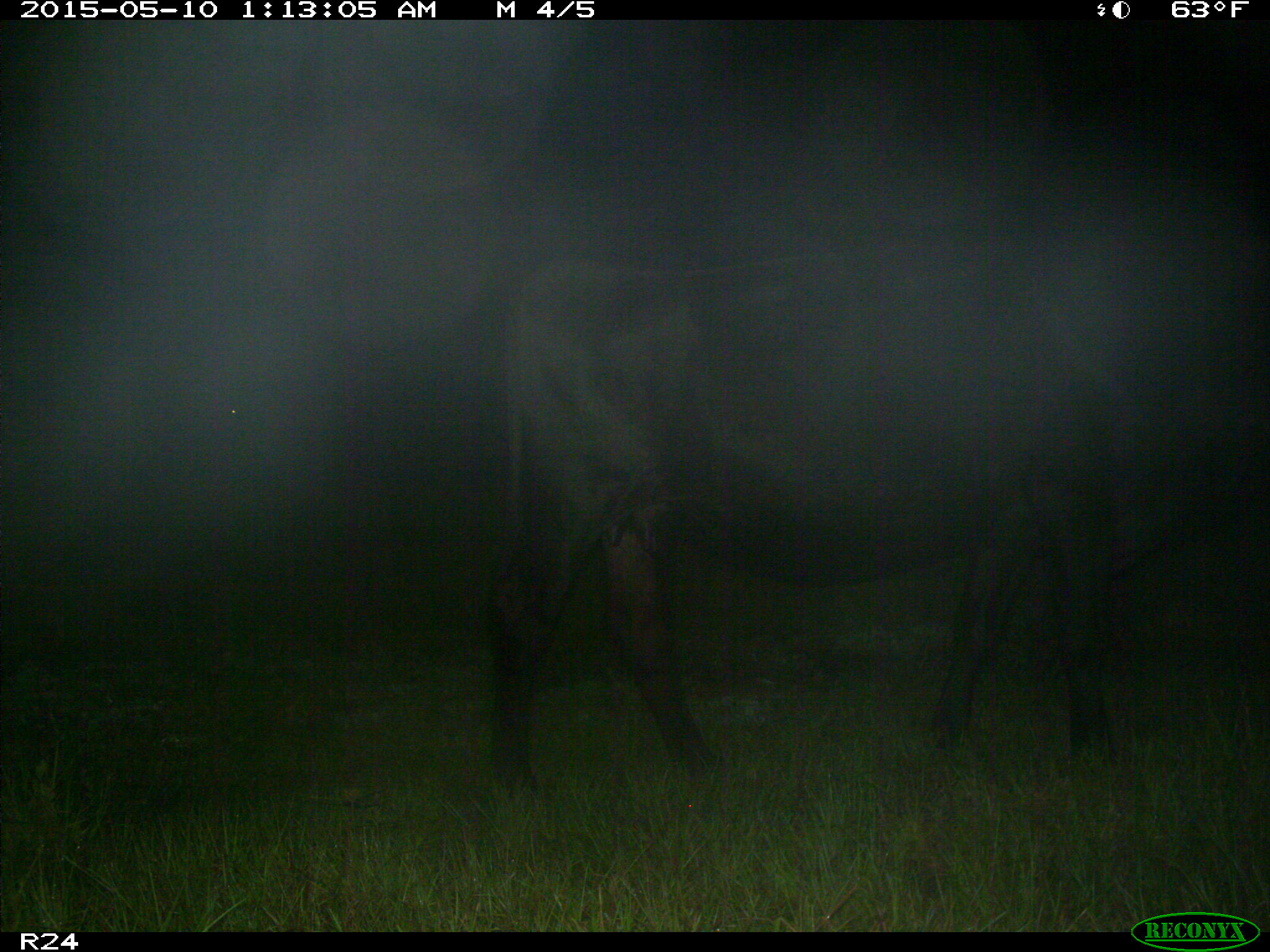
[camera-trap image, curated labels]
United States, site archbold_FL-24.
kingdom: Animalia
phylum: Chordata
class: Mammalia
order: Artiodactyla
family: Bovidae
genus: Bos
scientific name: Bos taurus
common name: domestic cow